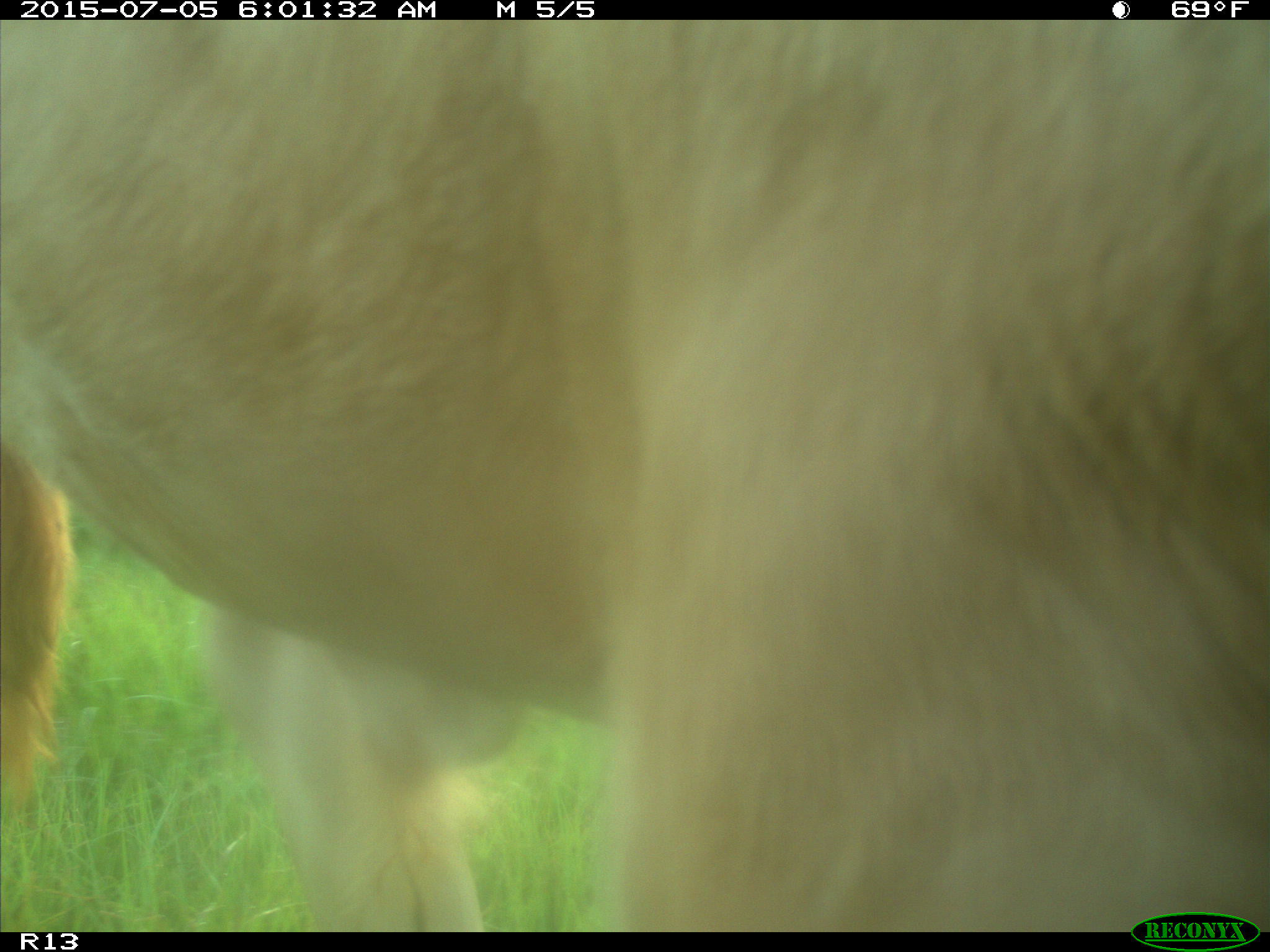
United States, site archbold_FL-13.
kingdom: Animalia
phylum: Chordata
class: Mammalia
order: Artiodactyla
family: Bovidae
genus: Bos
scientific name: Bos taurus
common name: domestic cow